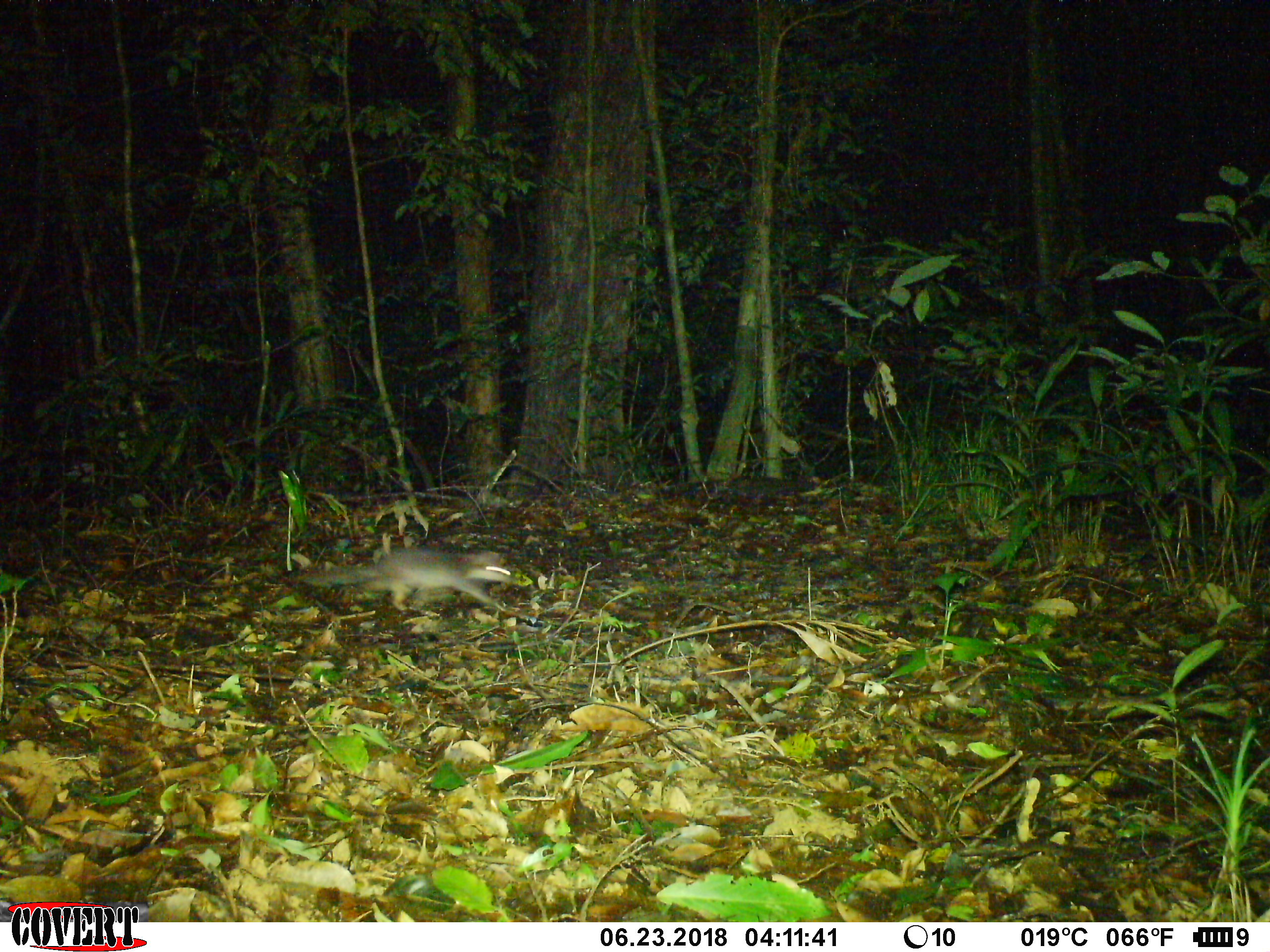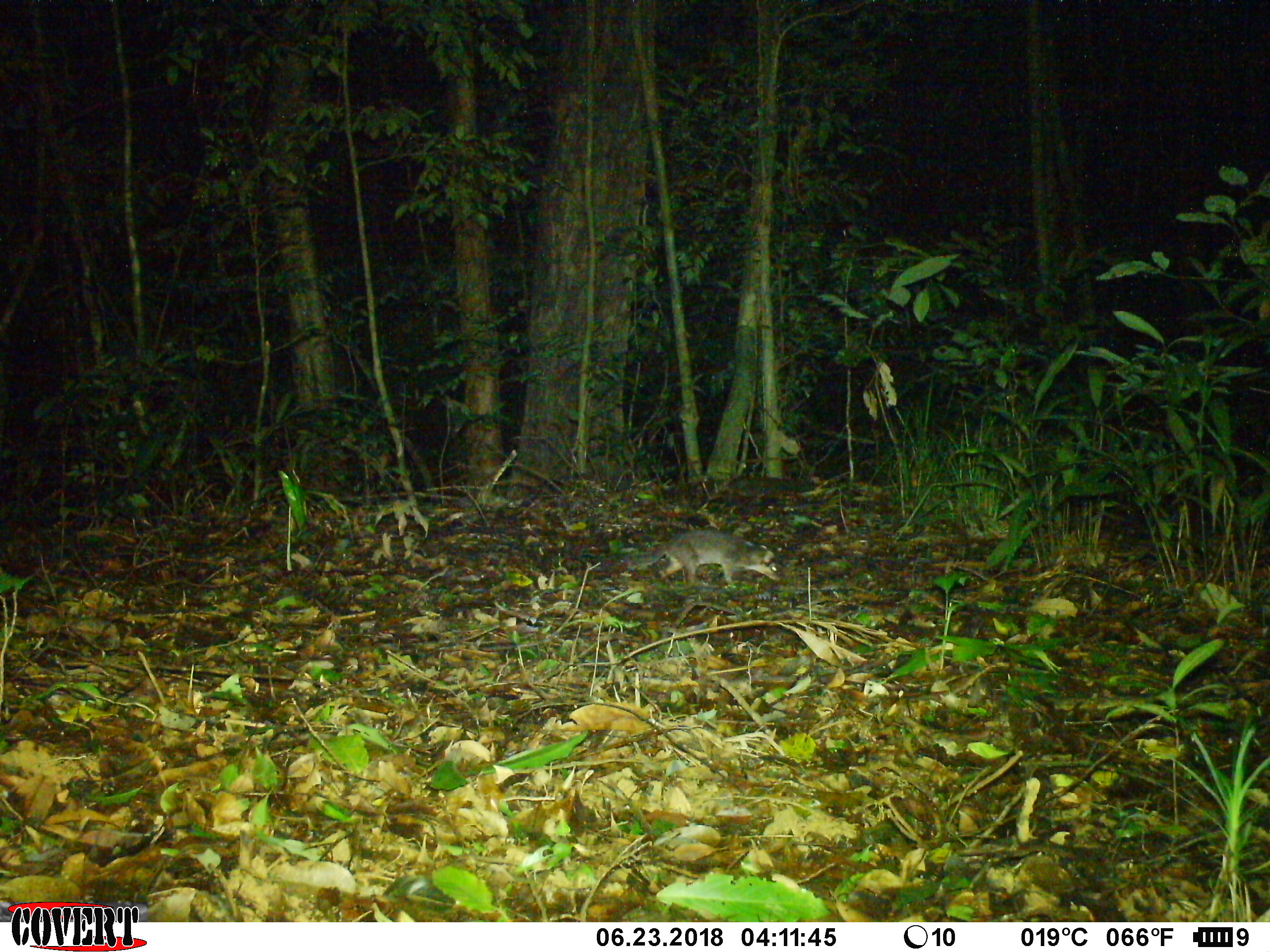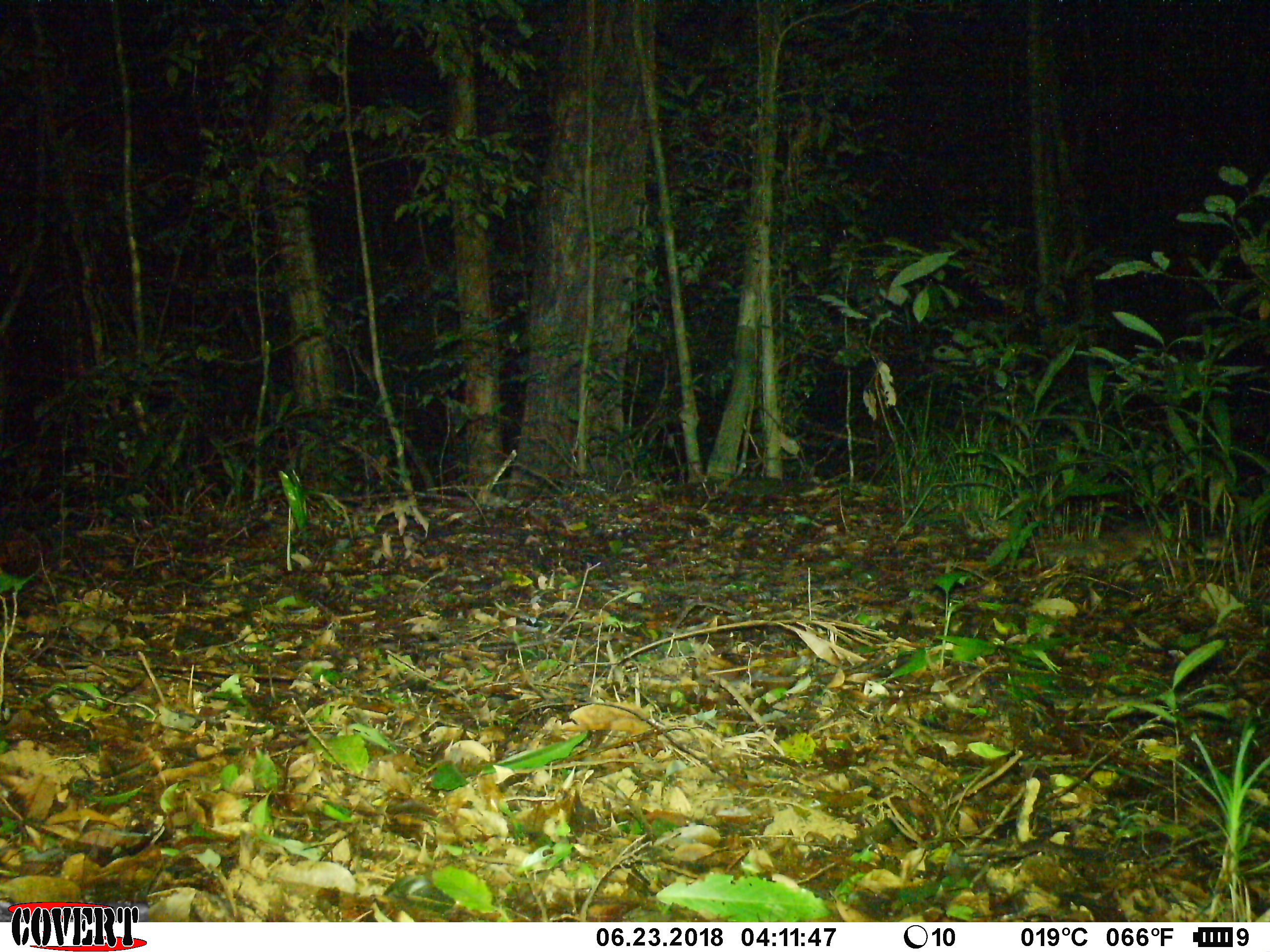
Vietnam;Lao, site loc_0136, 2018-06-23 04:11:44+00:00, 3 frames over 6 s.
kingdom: Animalia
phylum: Chordata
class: Mammalia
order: Carnivora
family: Mustelidae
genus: Melogale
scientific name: Melogale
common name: ferret badger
Ferret badger (Melogale). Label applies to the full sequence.